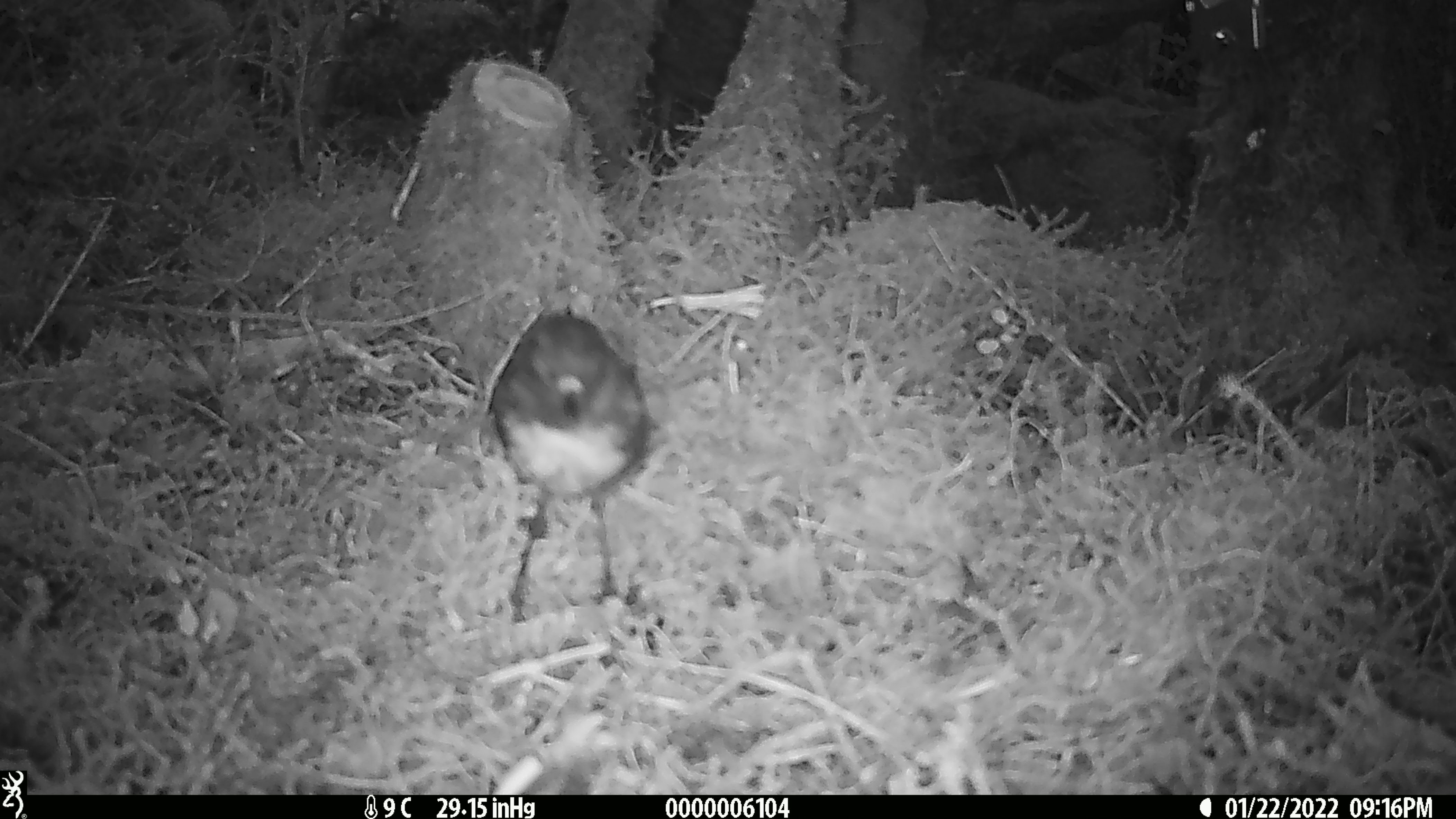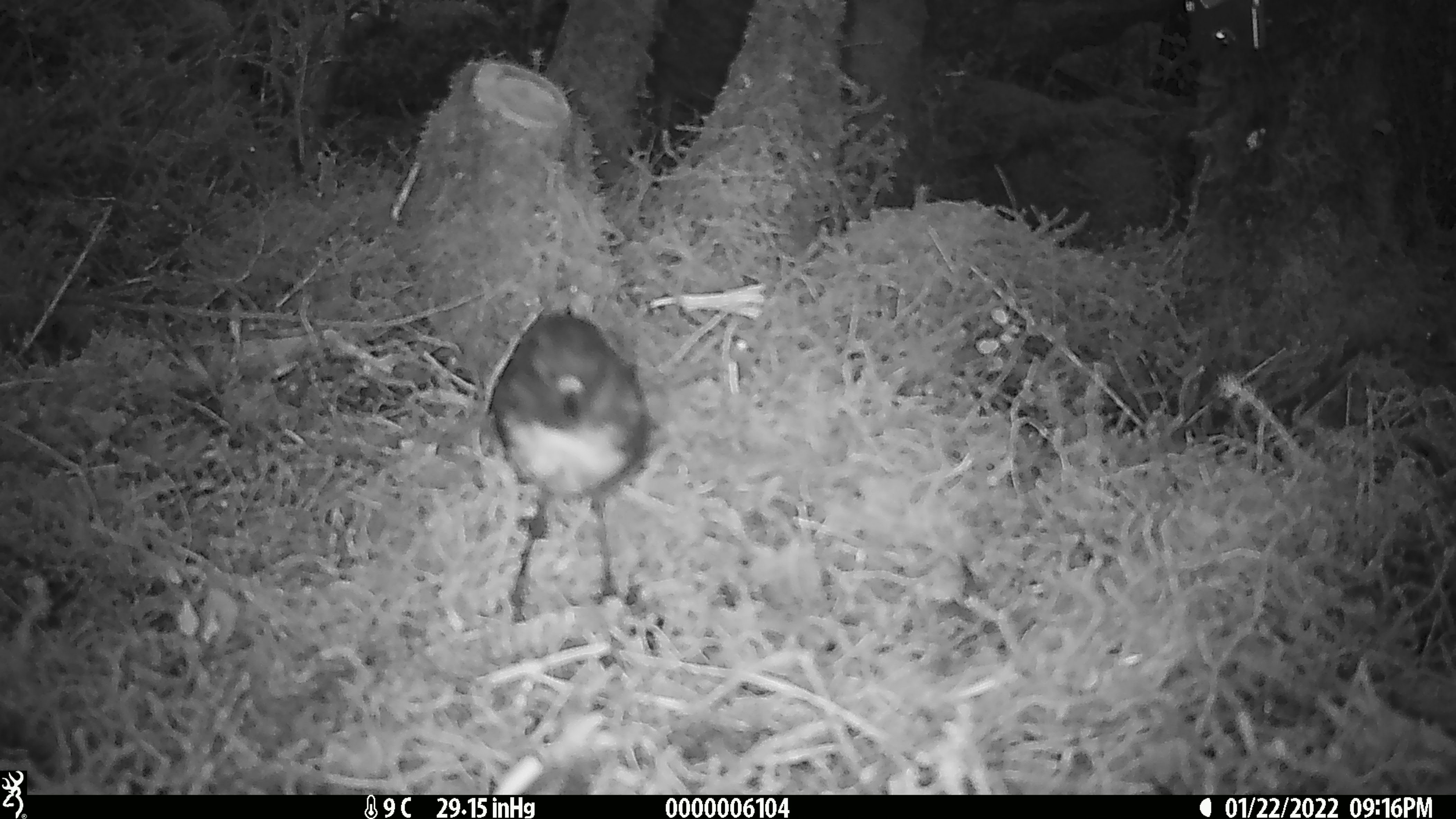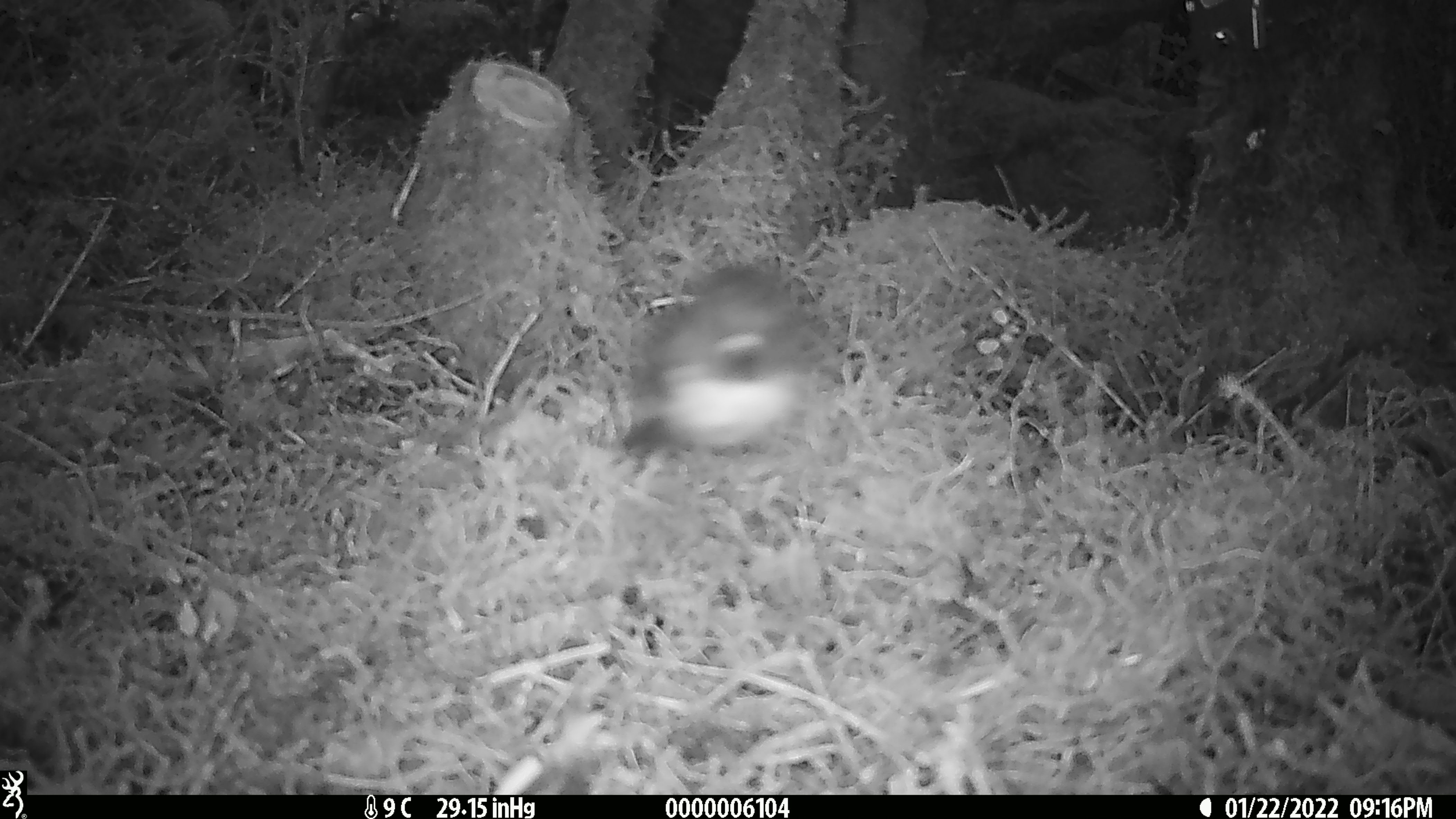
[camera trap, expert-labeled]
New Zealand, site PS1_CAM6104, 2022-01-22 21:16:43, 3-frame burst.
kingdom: Animalia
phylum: Chordata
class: Aves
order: Passeriformes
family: Petroicidae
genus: Petroica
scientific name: Petroica australis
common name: new zealand robin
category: robin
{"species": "robin (new zealand robin) (Petroica australis)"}